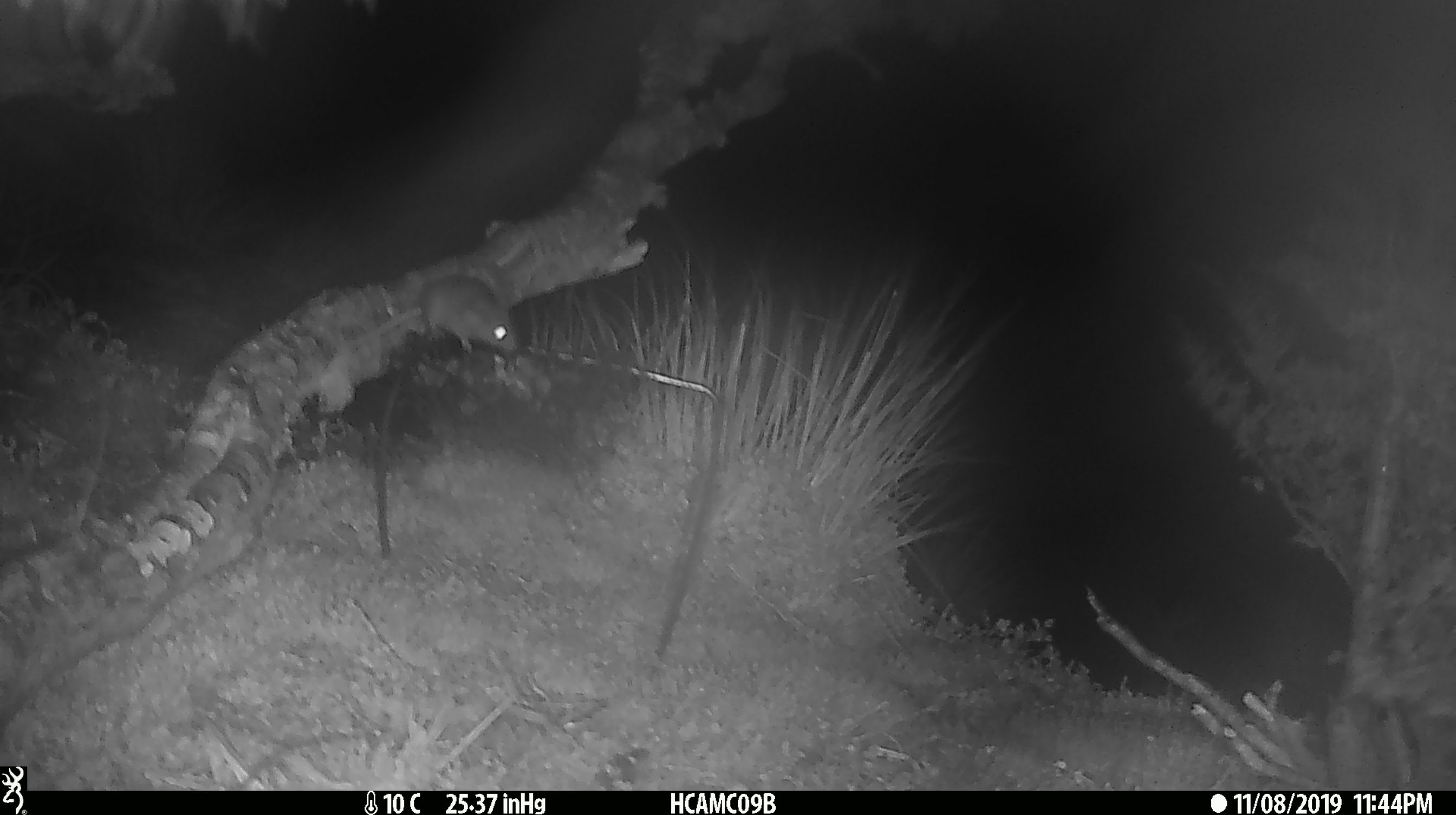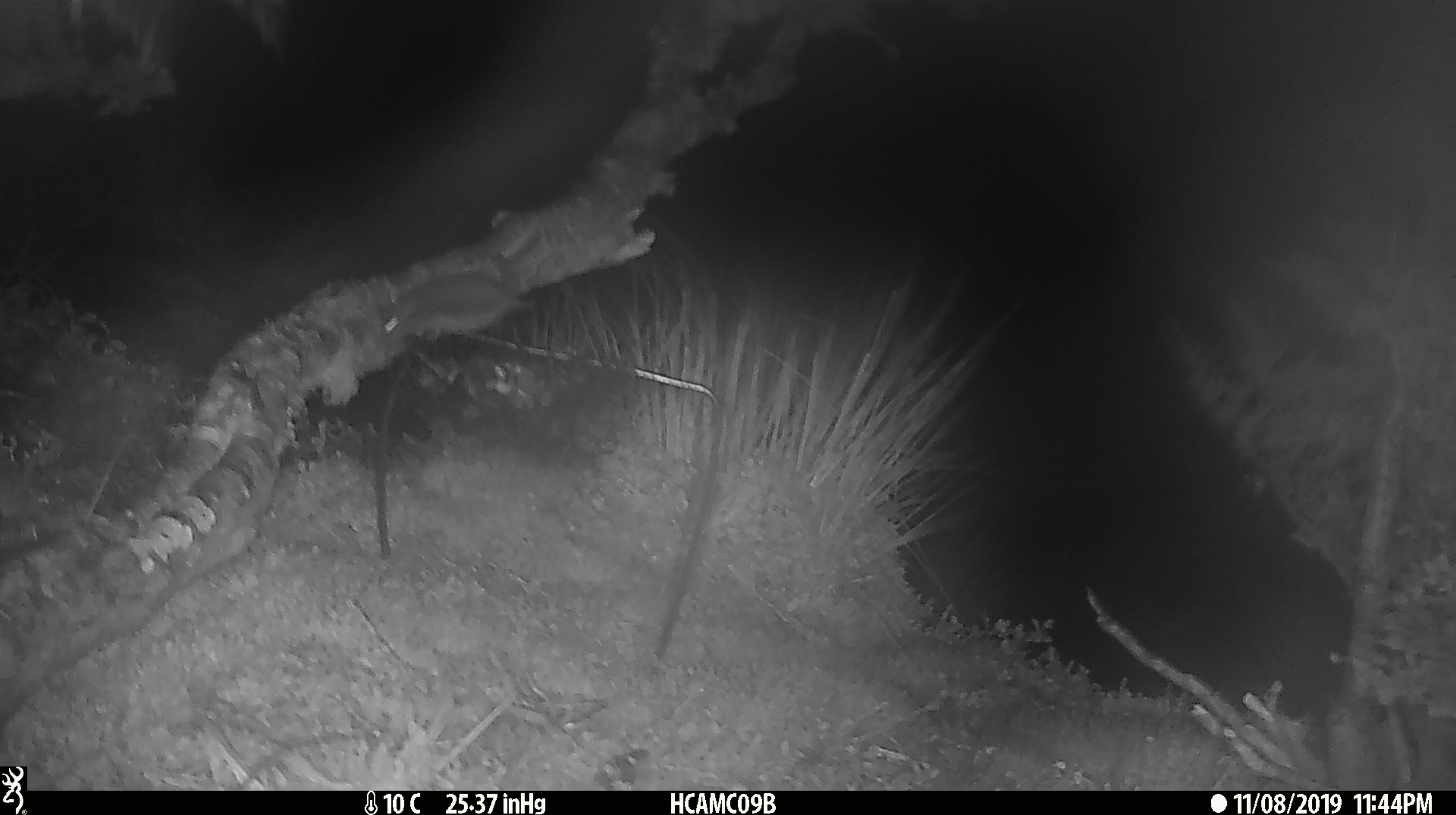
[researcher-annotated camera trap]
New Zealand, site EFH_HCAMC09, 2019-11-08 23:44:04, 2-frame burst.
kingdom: Animalia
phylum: Chordata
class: Mammalia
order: Rodentia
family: Muridae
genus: Mus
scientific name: Mus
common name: mouse